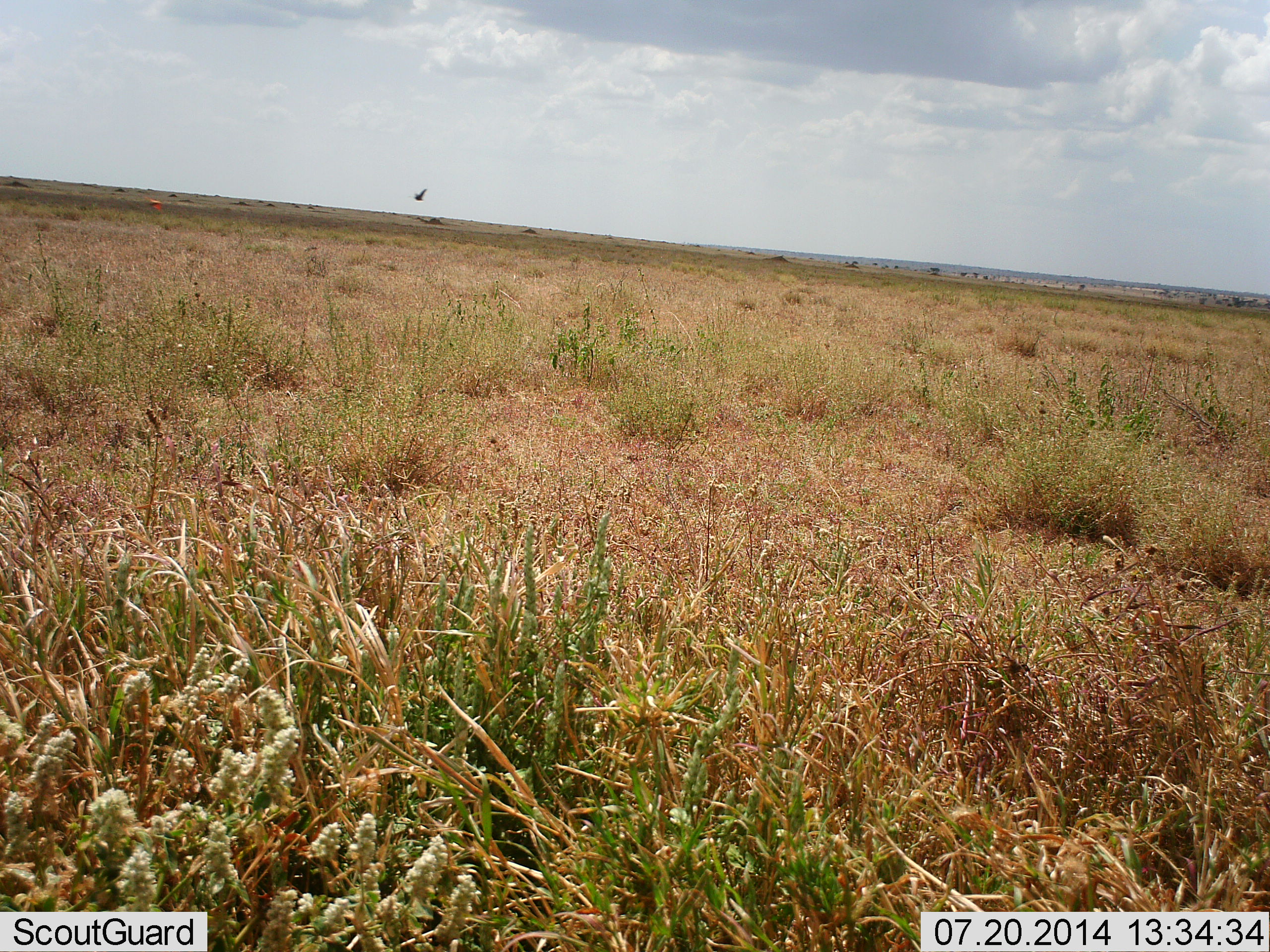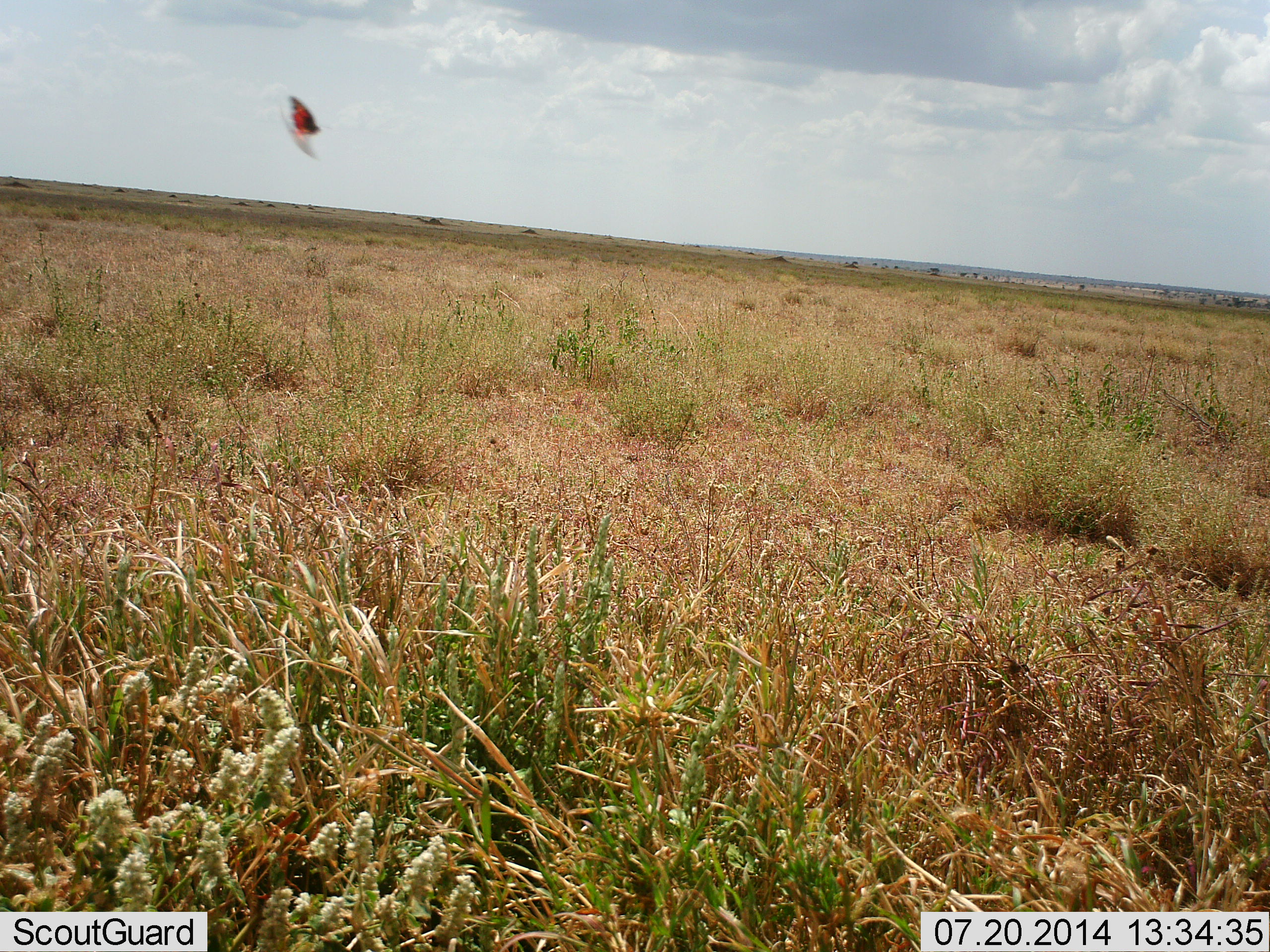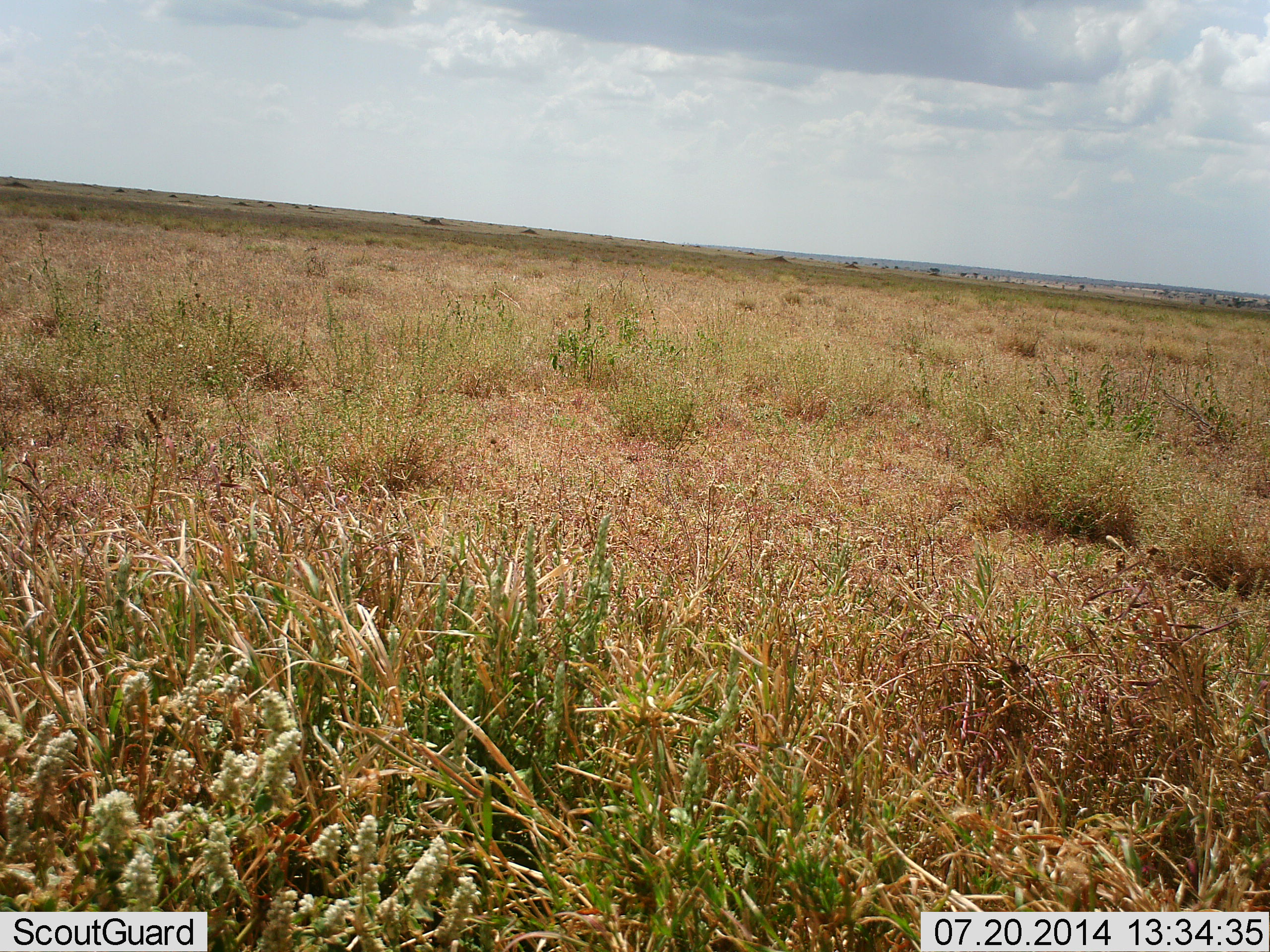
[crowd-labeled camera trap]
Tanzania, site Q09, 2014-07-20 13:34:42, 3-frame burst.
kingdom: Animalia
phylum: Arthropoda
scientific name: Arthropoda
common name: arthropods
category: insectspider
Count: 1.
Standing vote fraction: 0%.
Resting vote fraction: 0%.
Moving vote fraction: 100%.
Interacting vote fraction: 0%.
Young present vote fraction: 0%.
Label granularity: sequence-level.